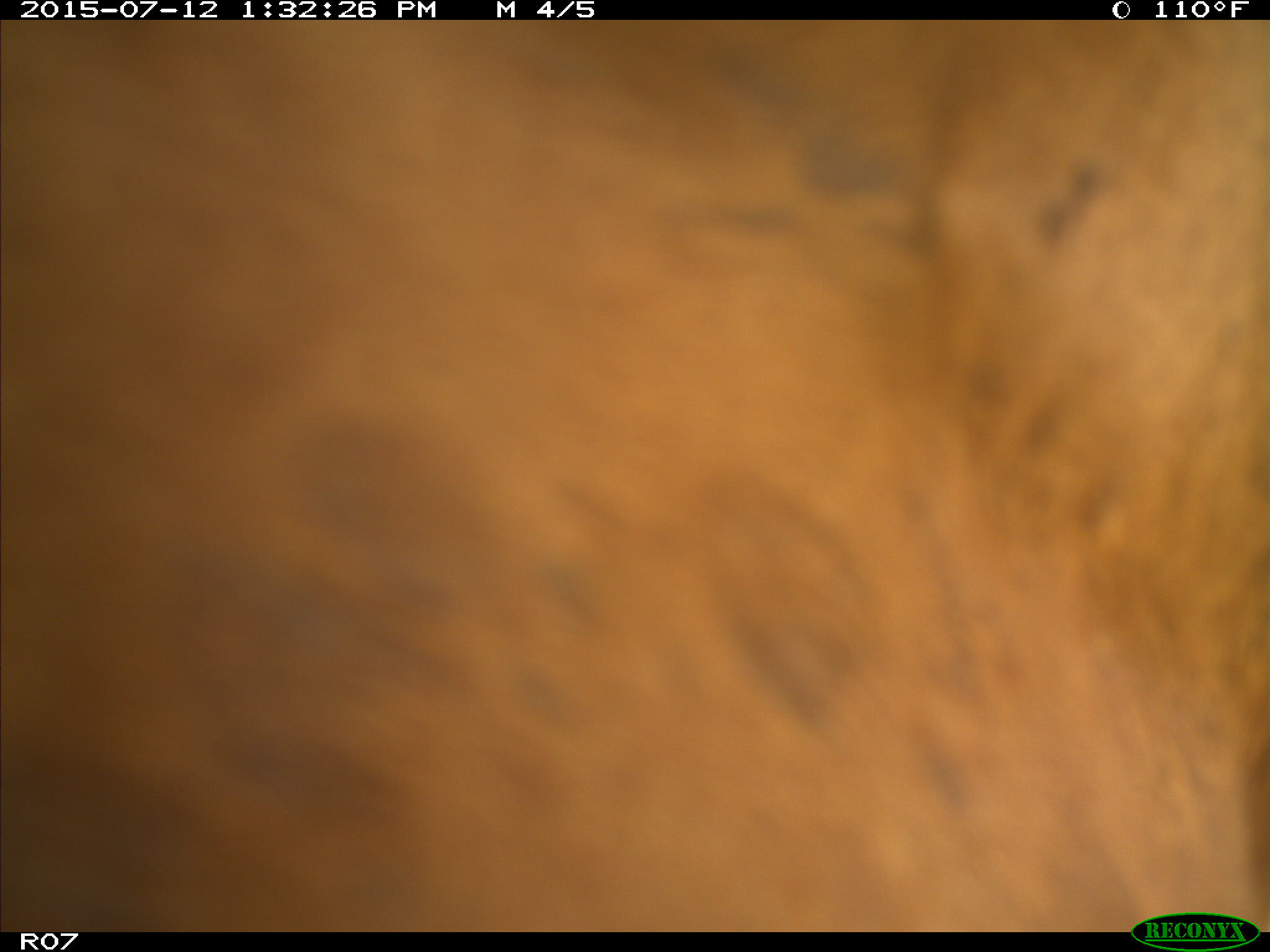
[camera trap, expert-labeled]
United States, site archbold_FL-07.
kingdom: Animalia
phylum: Chordata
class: Mammalia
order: Artiodactyla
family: Bovidae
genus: Bos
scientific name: Bos taurus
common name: domestic cow